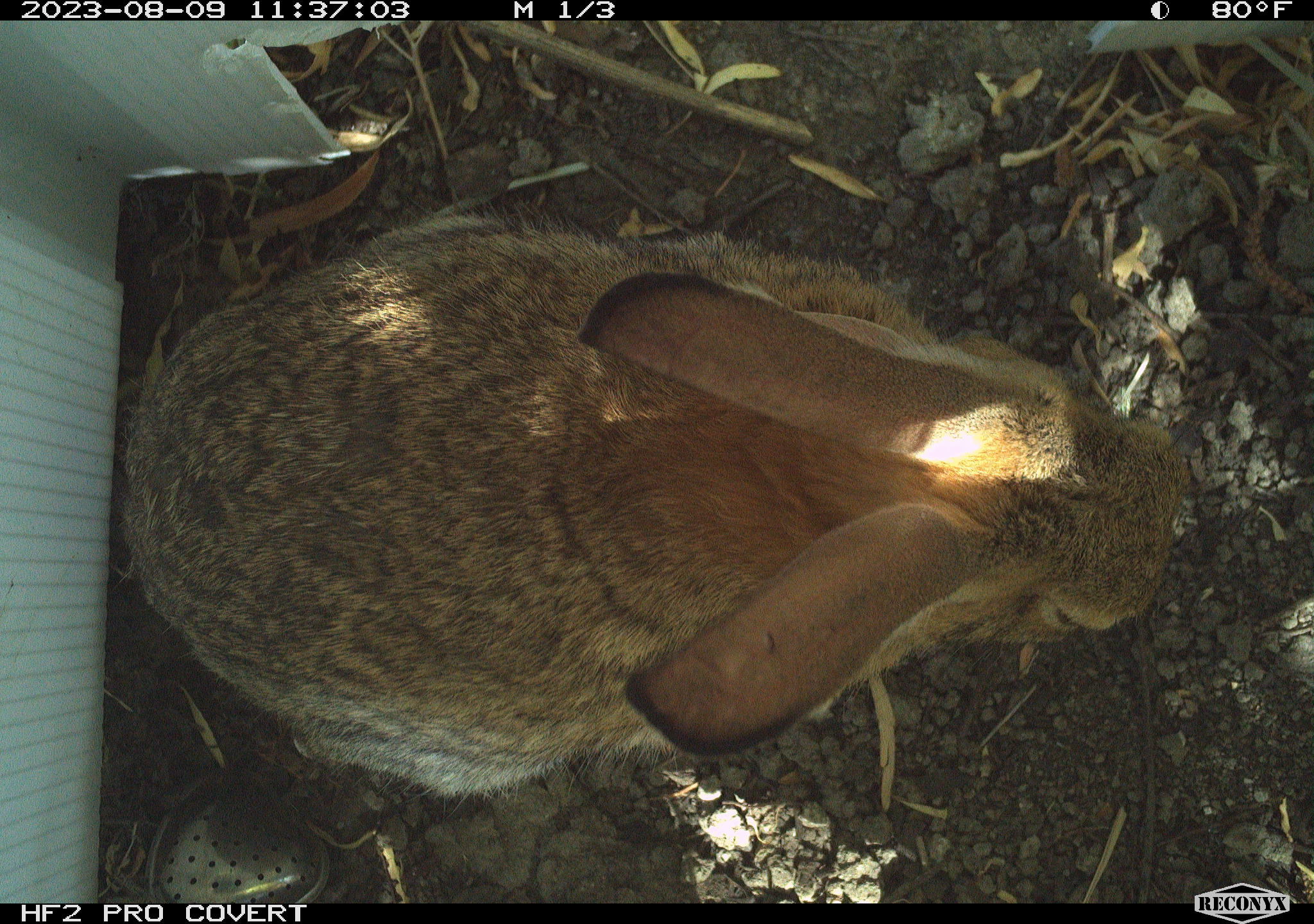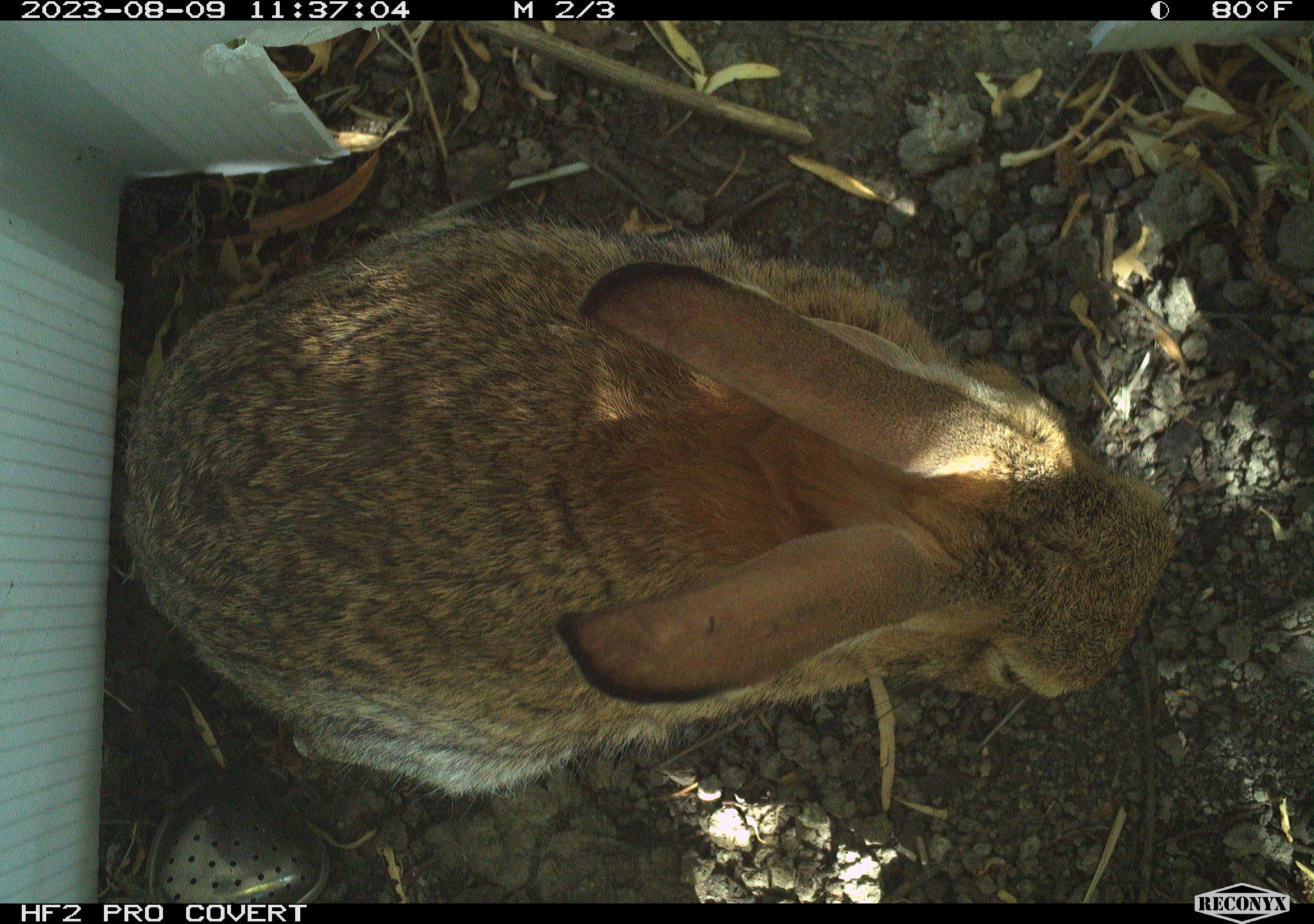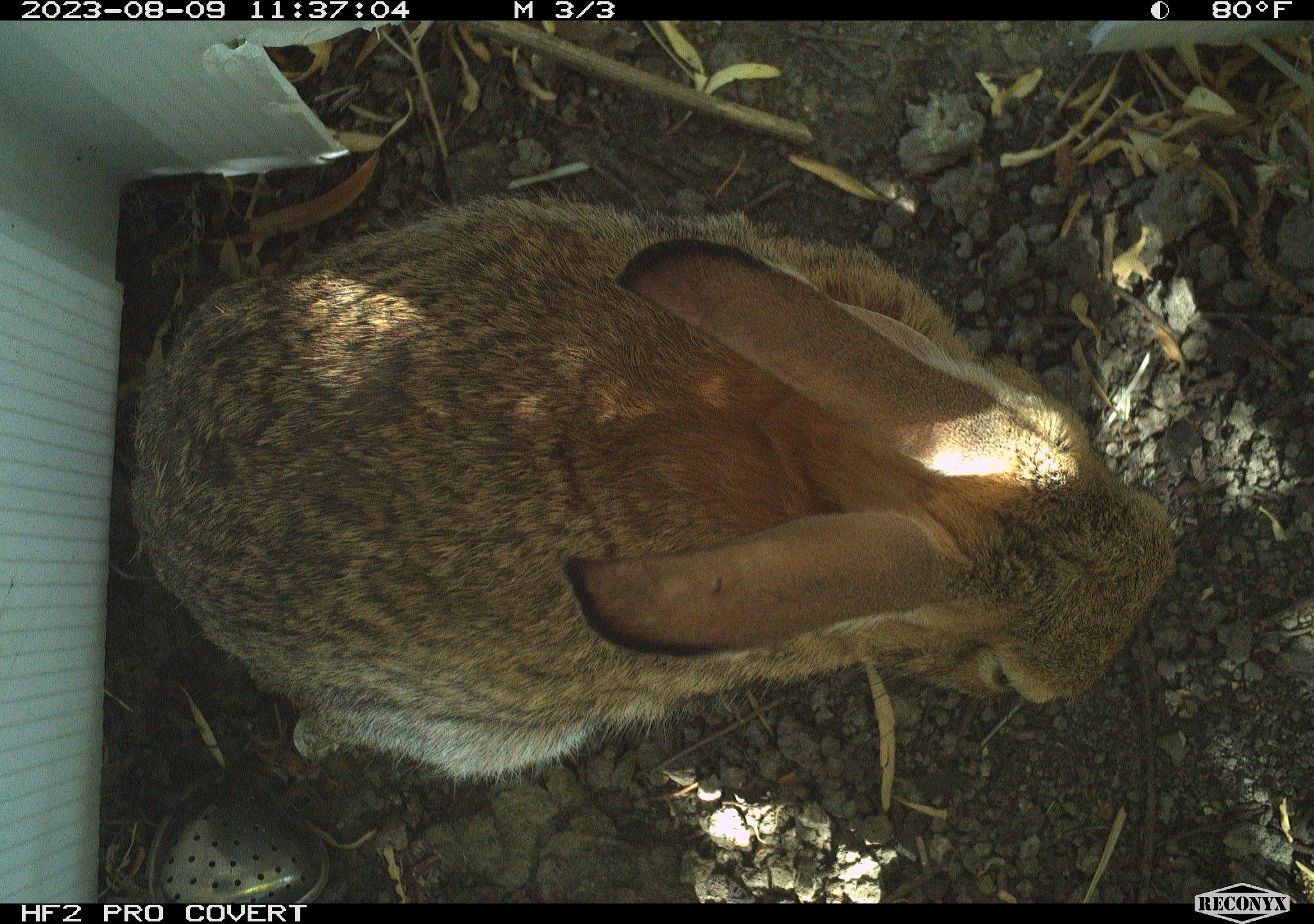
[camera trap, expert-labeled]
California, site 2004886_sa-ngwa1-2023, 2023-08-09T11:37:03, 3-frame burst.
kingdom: Animalia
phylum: Chordata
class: Mammalia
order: Lagomorpha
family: Leporidae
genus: Sylvilagus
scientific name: Sylvilagus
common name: cottontail rabbits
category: sylvilagus species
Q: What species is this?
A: Sylvilagus species (cottontail rabbits) (Sylvilagus).